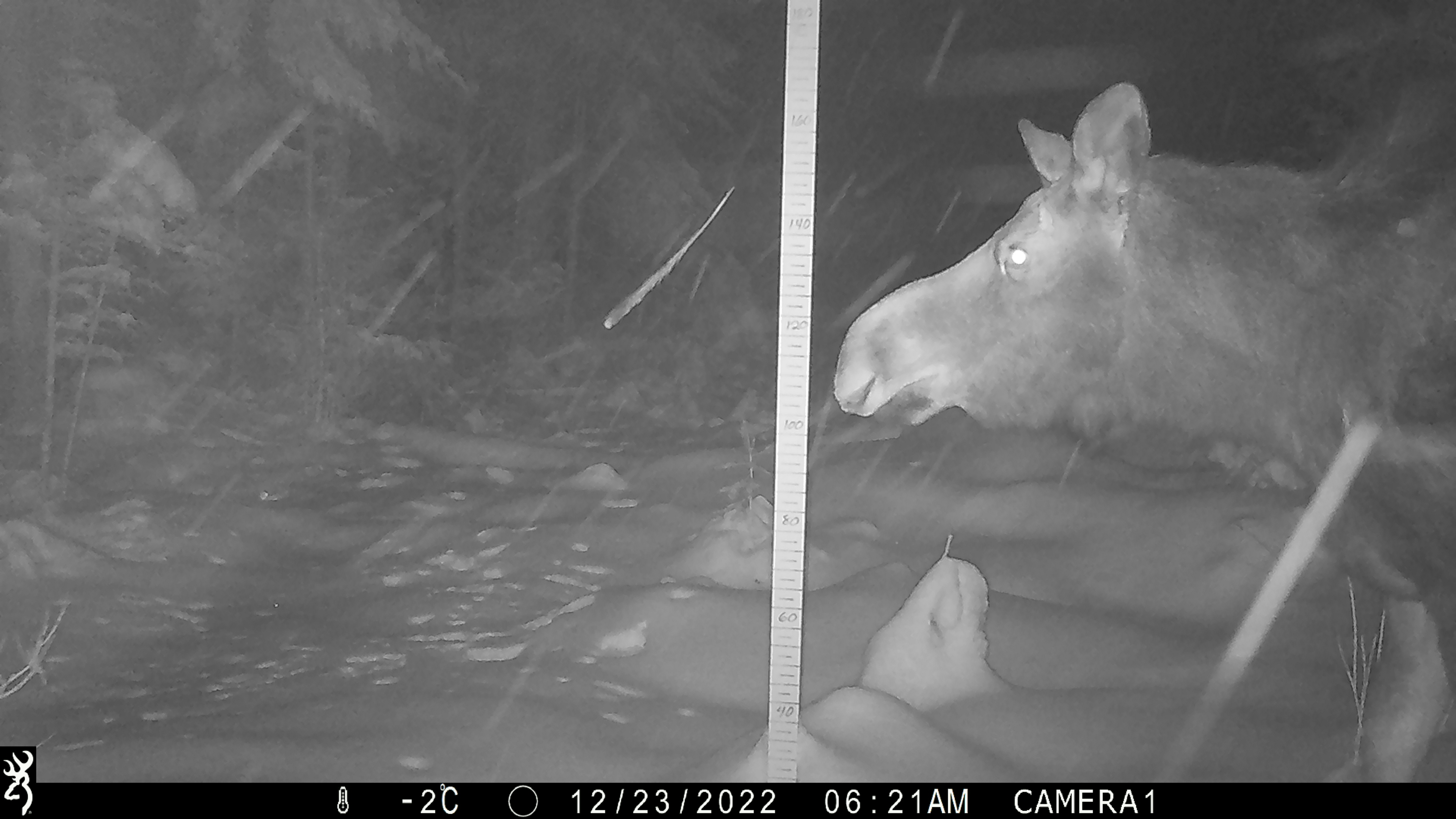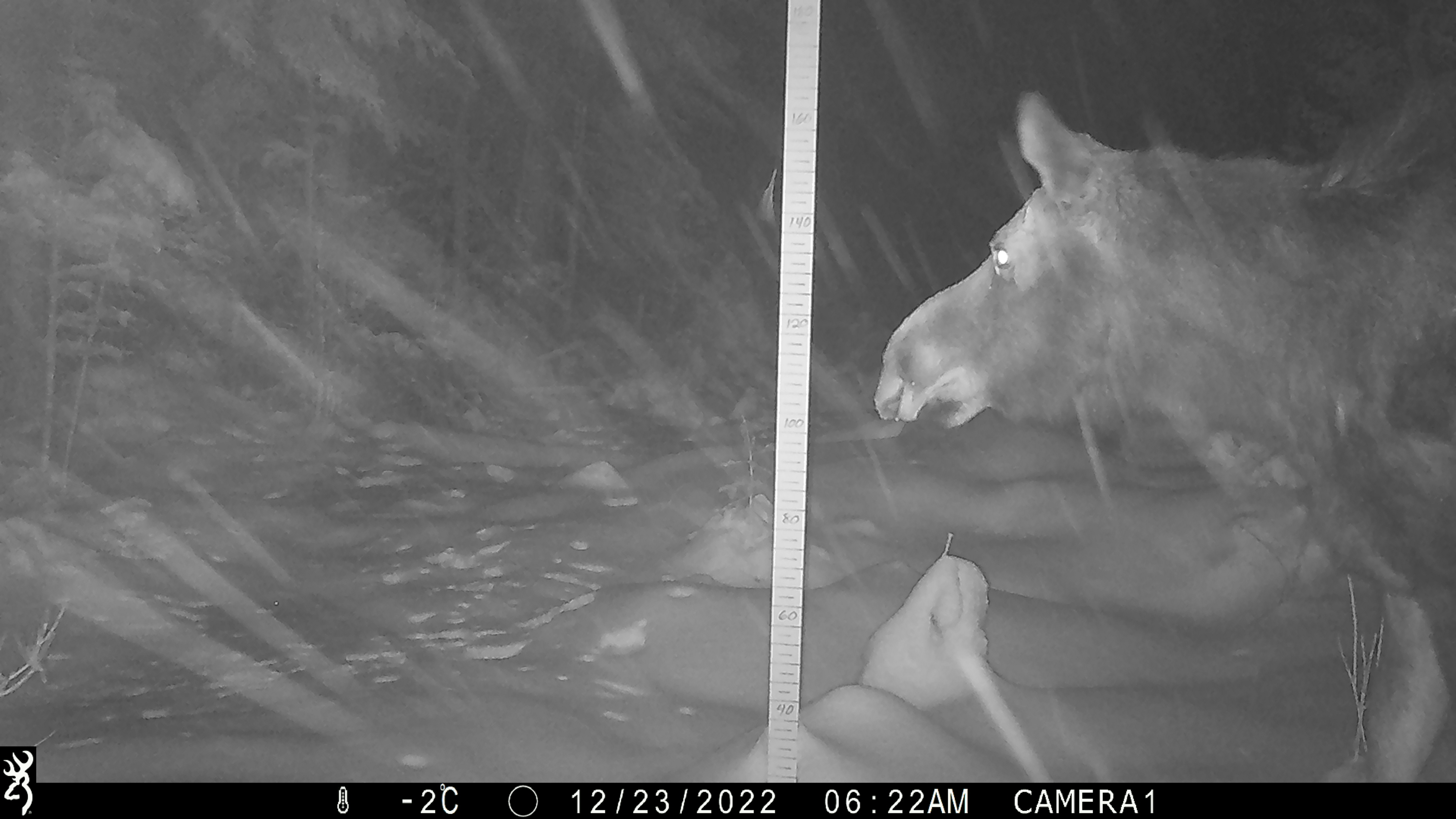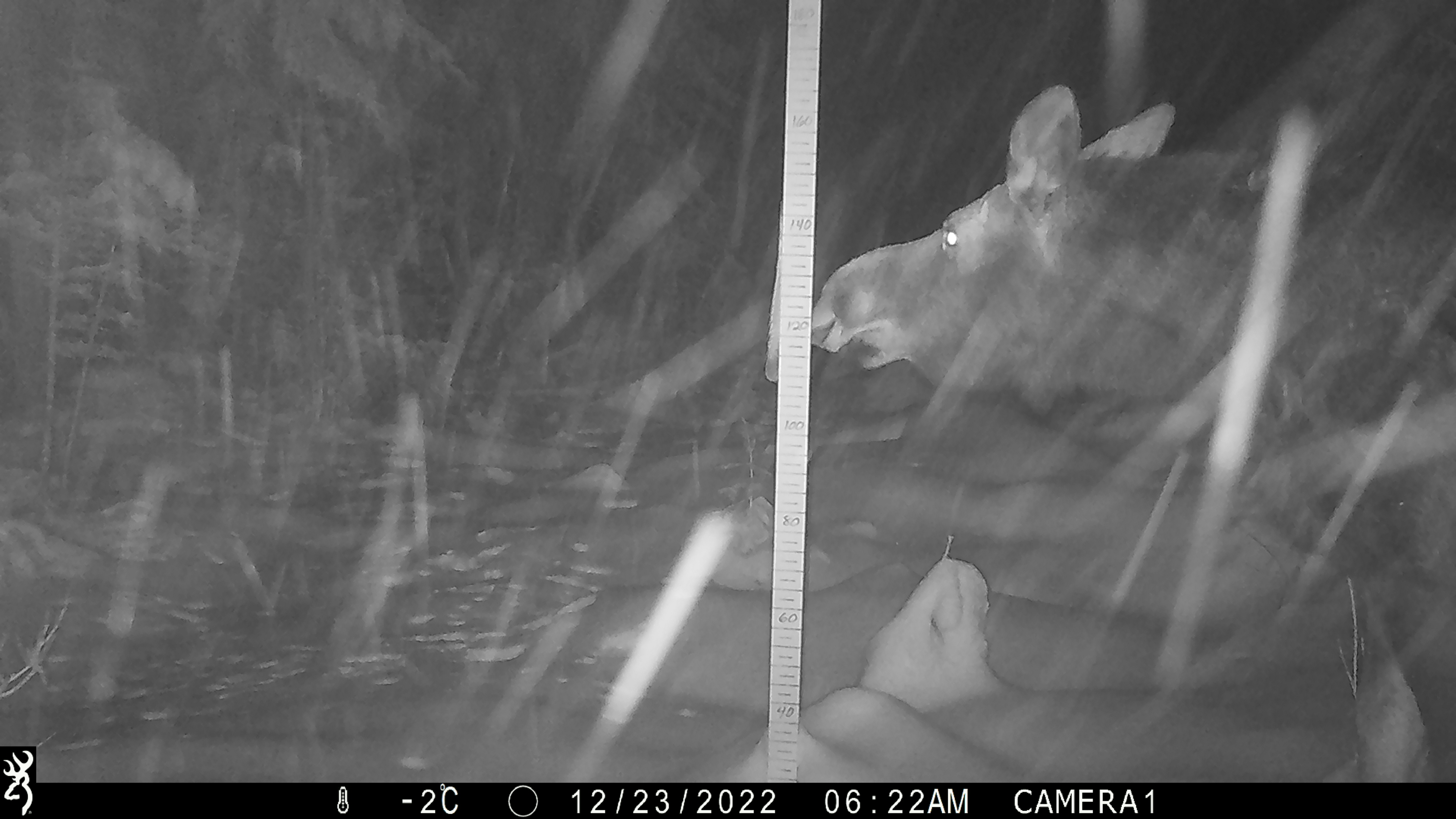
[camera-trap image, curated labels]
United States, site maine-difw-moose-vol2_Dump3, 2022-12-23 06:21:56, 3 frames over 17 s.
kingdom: Animalia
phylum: Chordata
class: Mammalia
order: Artiodactyla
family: Cervidae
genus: Alces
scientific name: Alces alces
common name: moose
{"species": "moose (Alces alces)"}